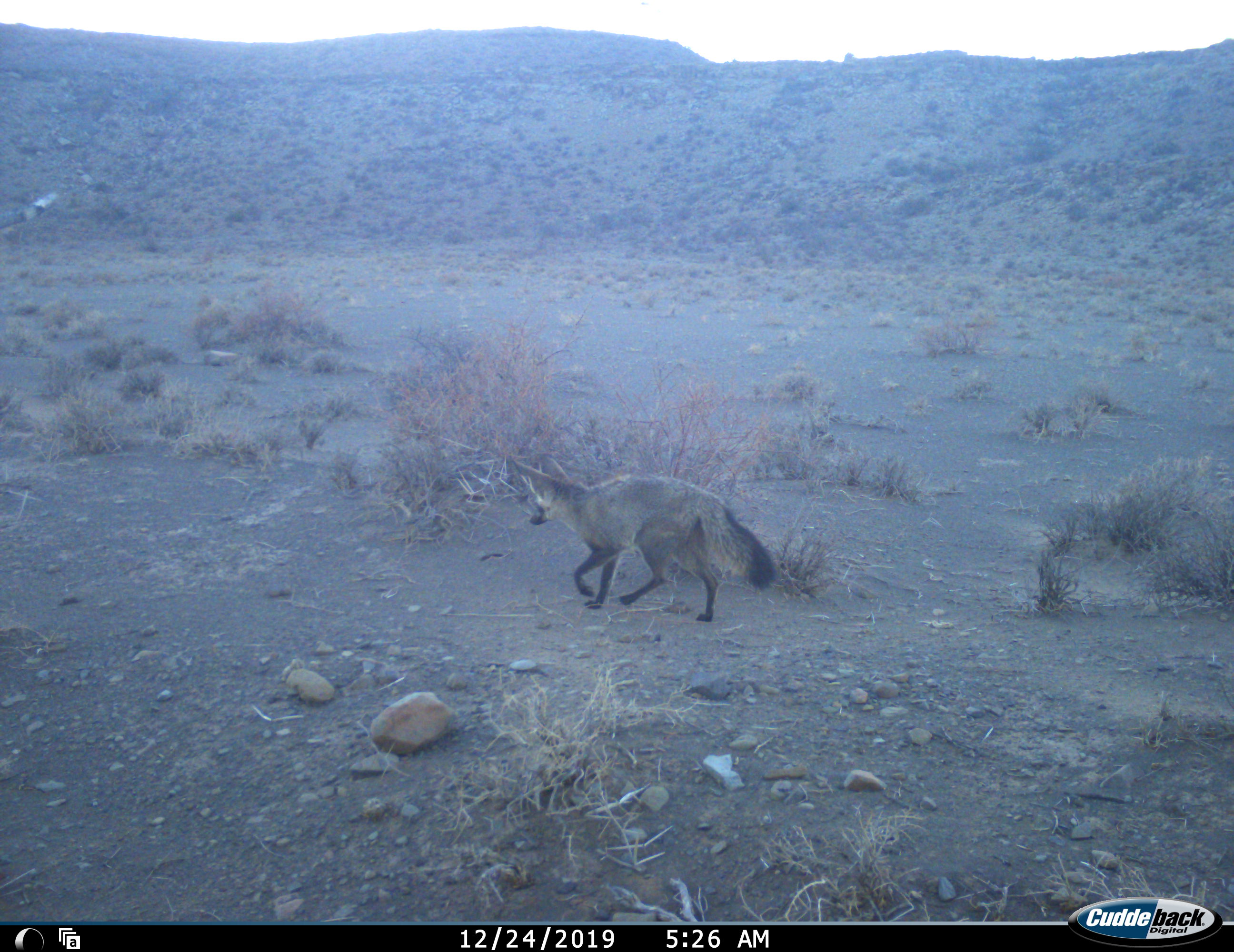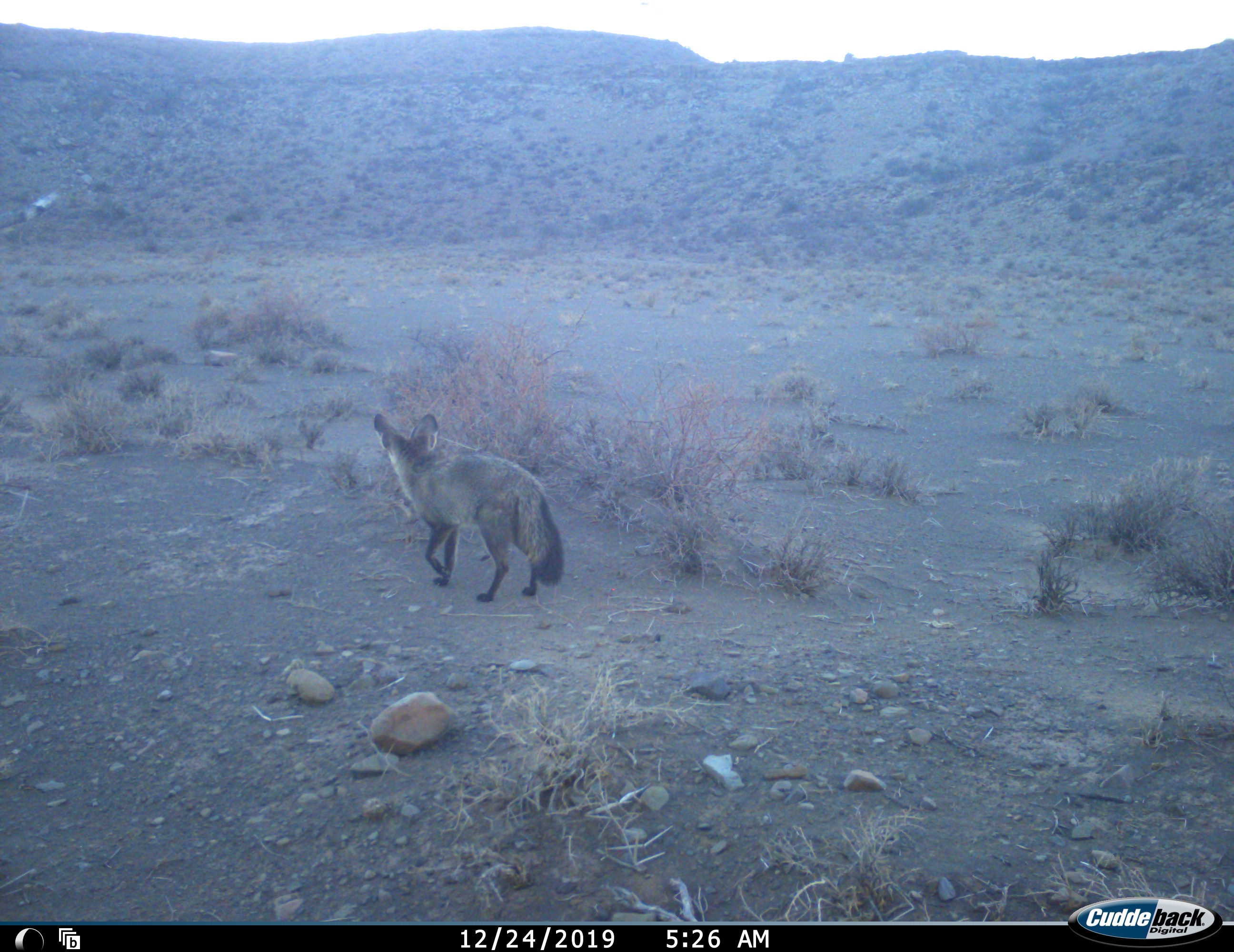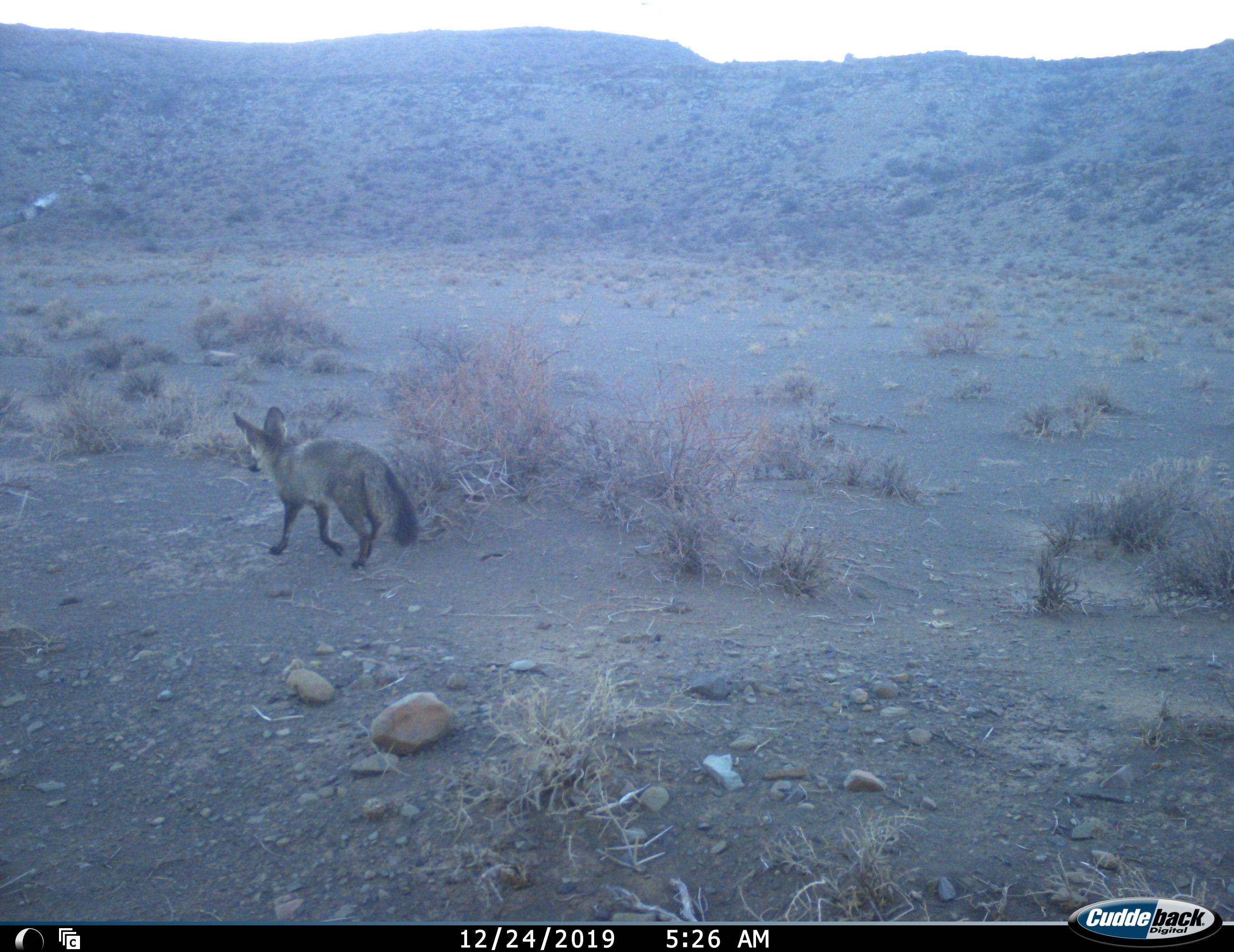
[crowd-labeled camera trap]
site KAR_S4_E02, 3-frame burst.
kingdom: Animalia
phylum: Chordata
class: Mammalia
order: Carnivora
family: Canidae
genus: Otocyon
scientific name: Otocyon megalotis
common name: bat-eared fox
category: foxbateared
Foxbateared (bat-eared fox) (Otocyon megalotis), count 1. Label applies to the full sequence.